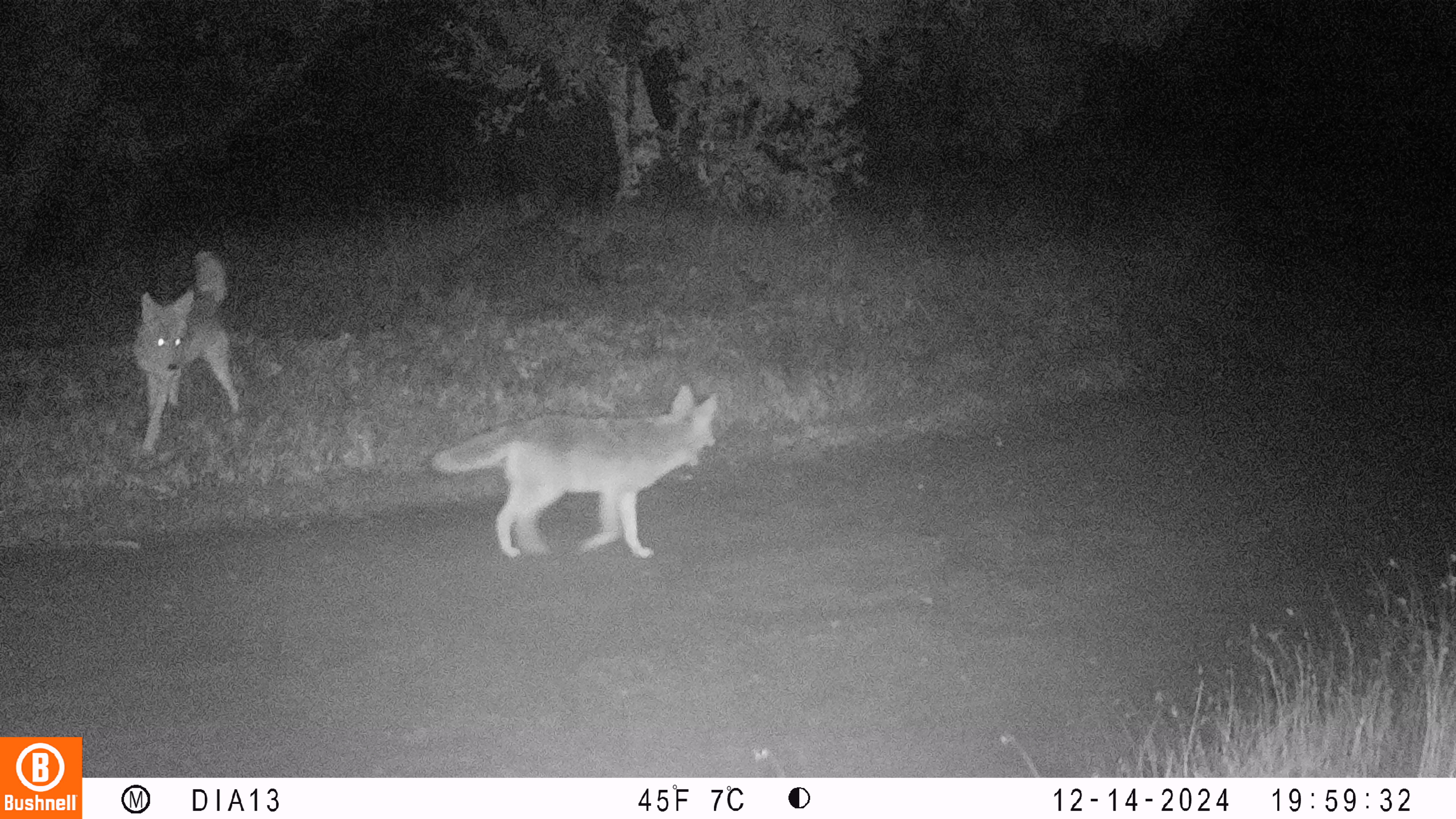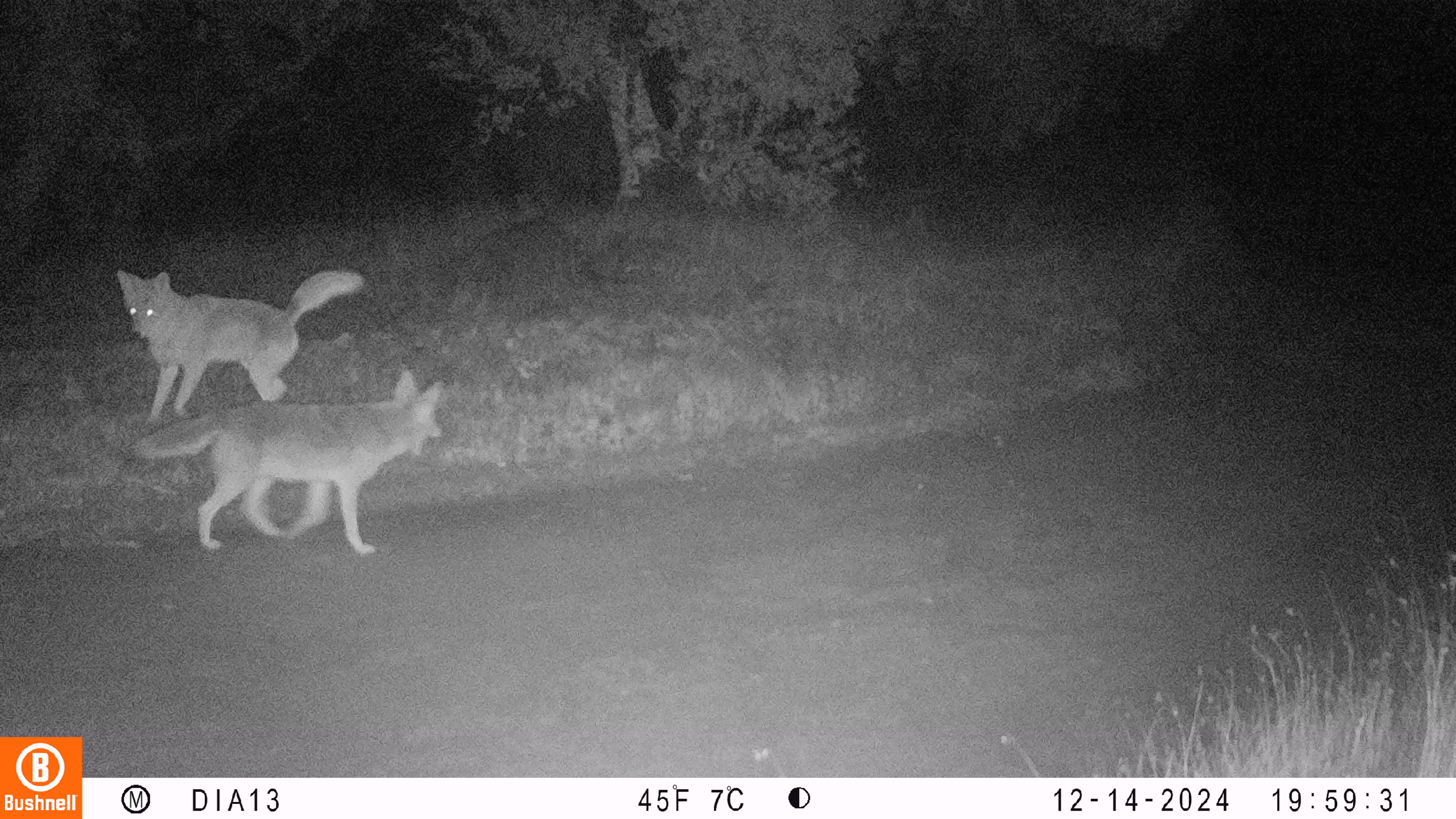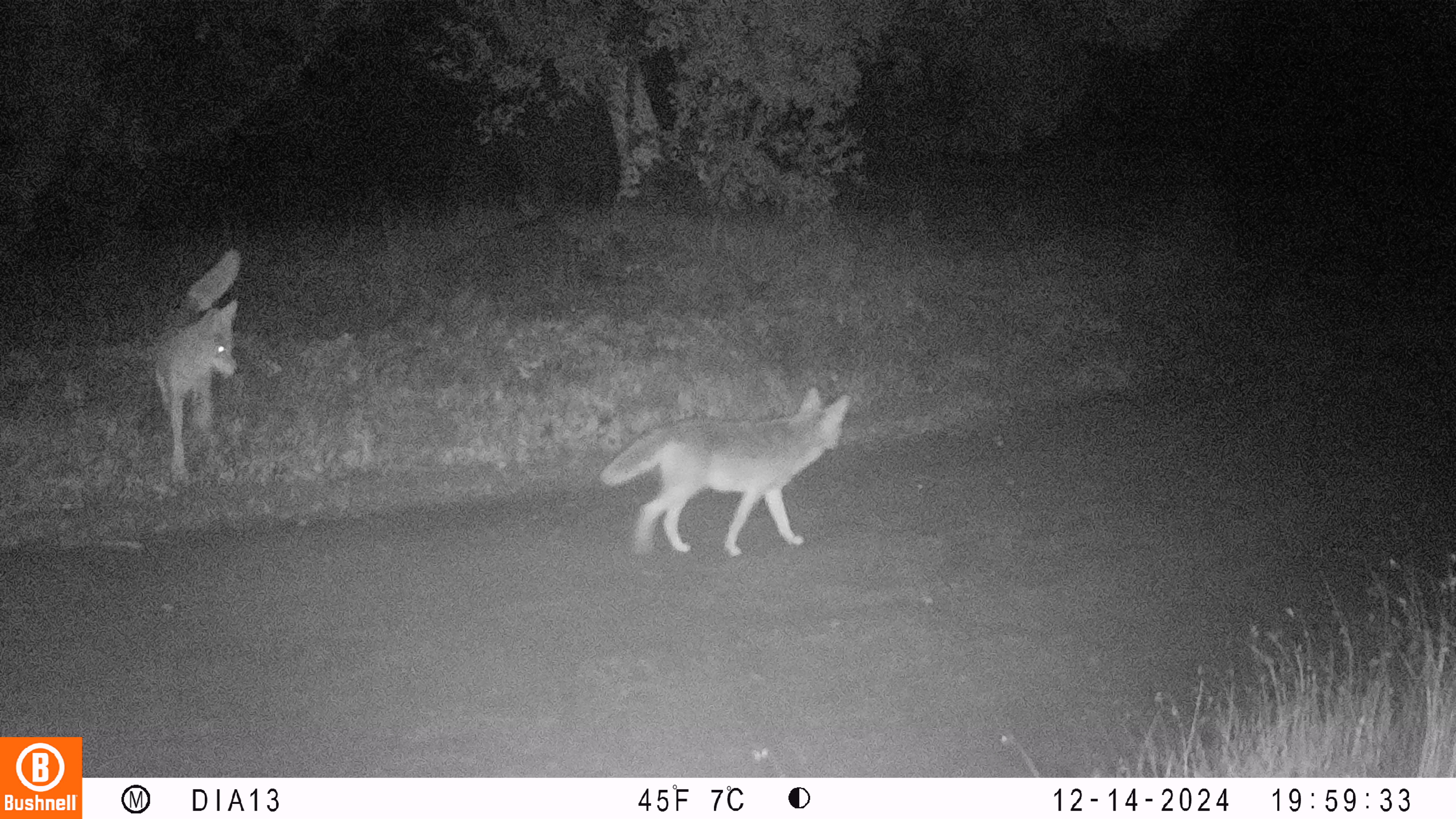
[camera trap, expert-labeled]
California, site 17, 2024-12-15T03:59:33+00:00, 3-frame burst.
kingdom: Animalia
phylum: Chordata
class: Mammalia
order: Carnivora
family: Canidae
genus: Canis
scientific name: Canis latrans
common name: coyote